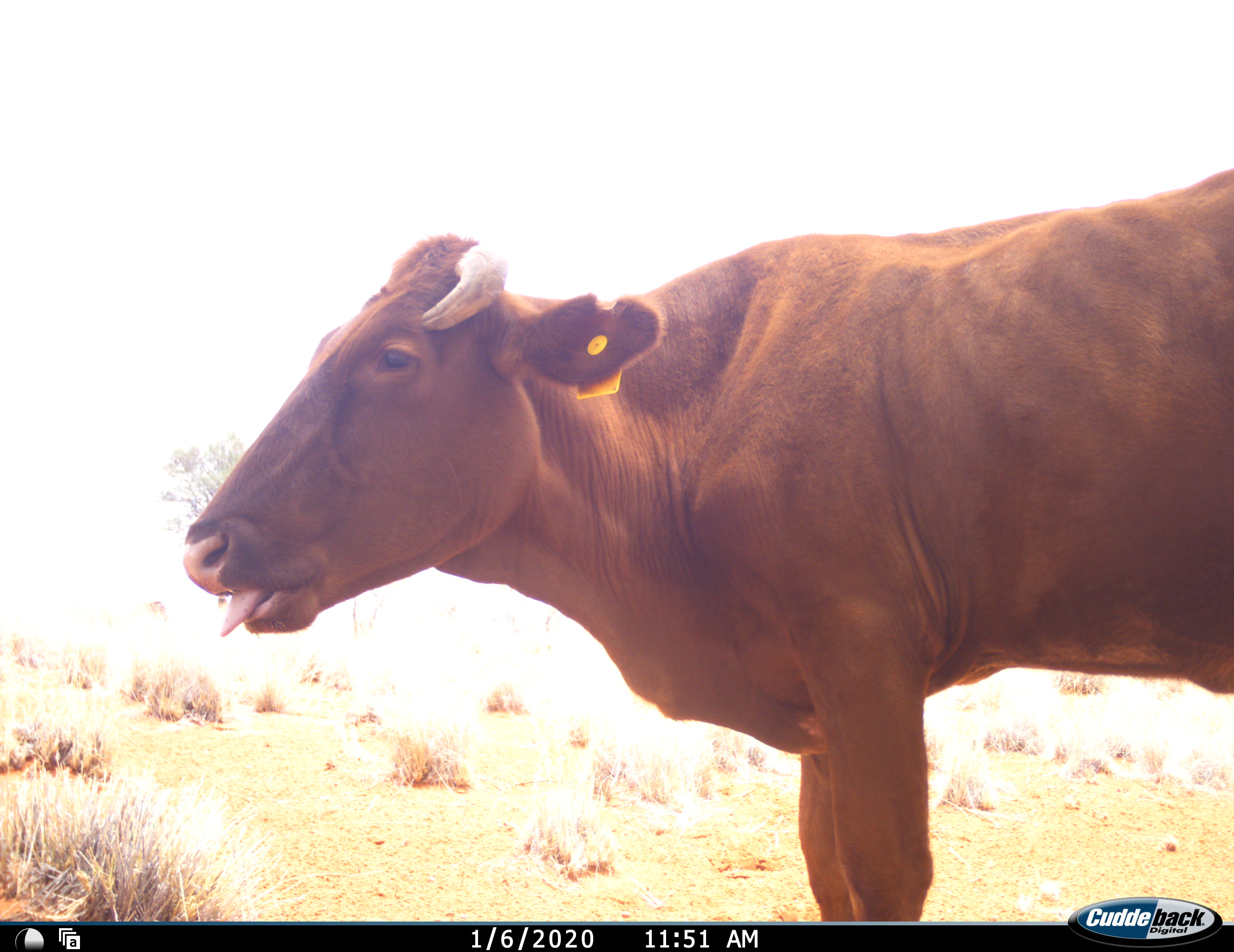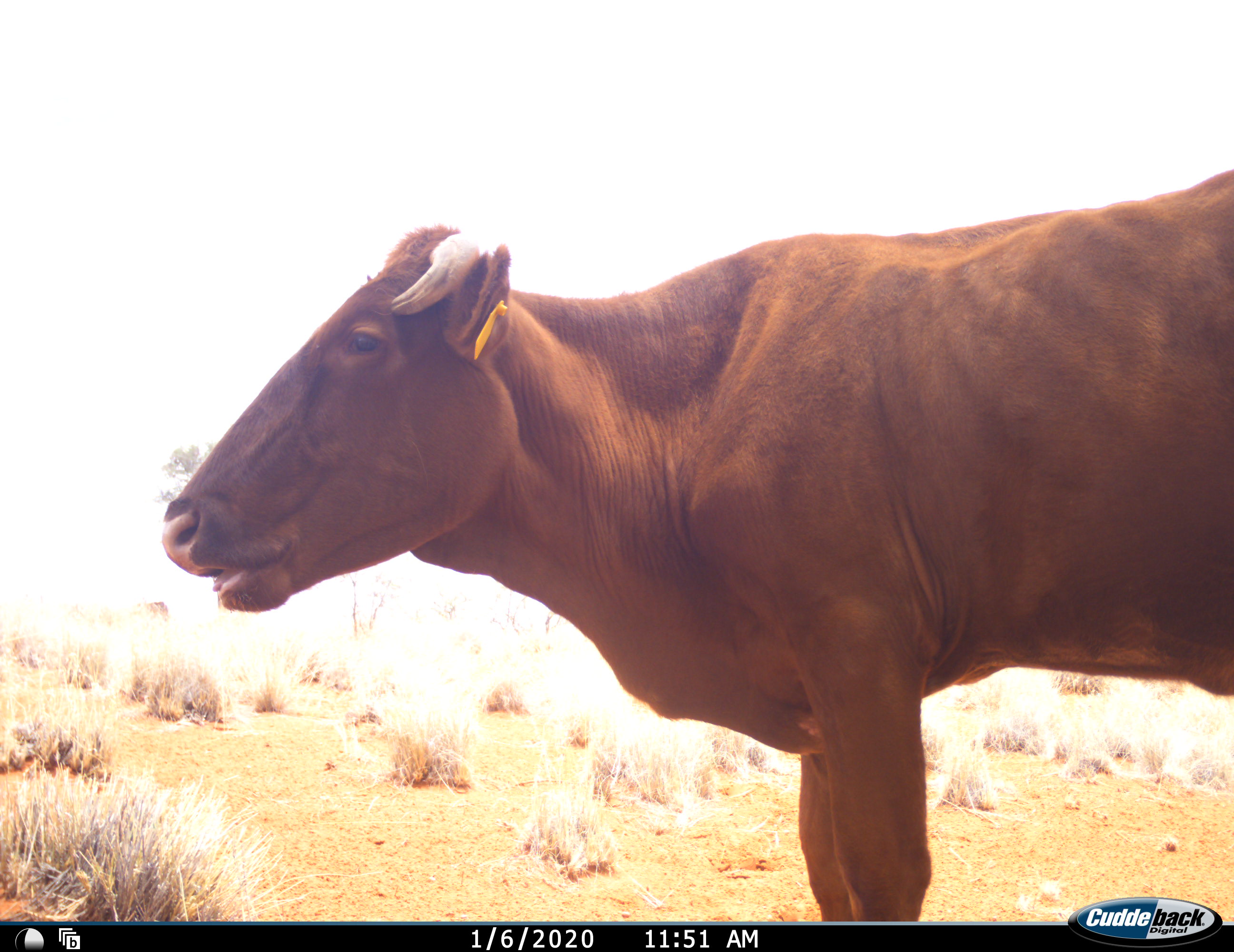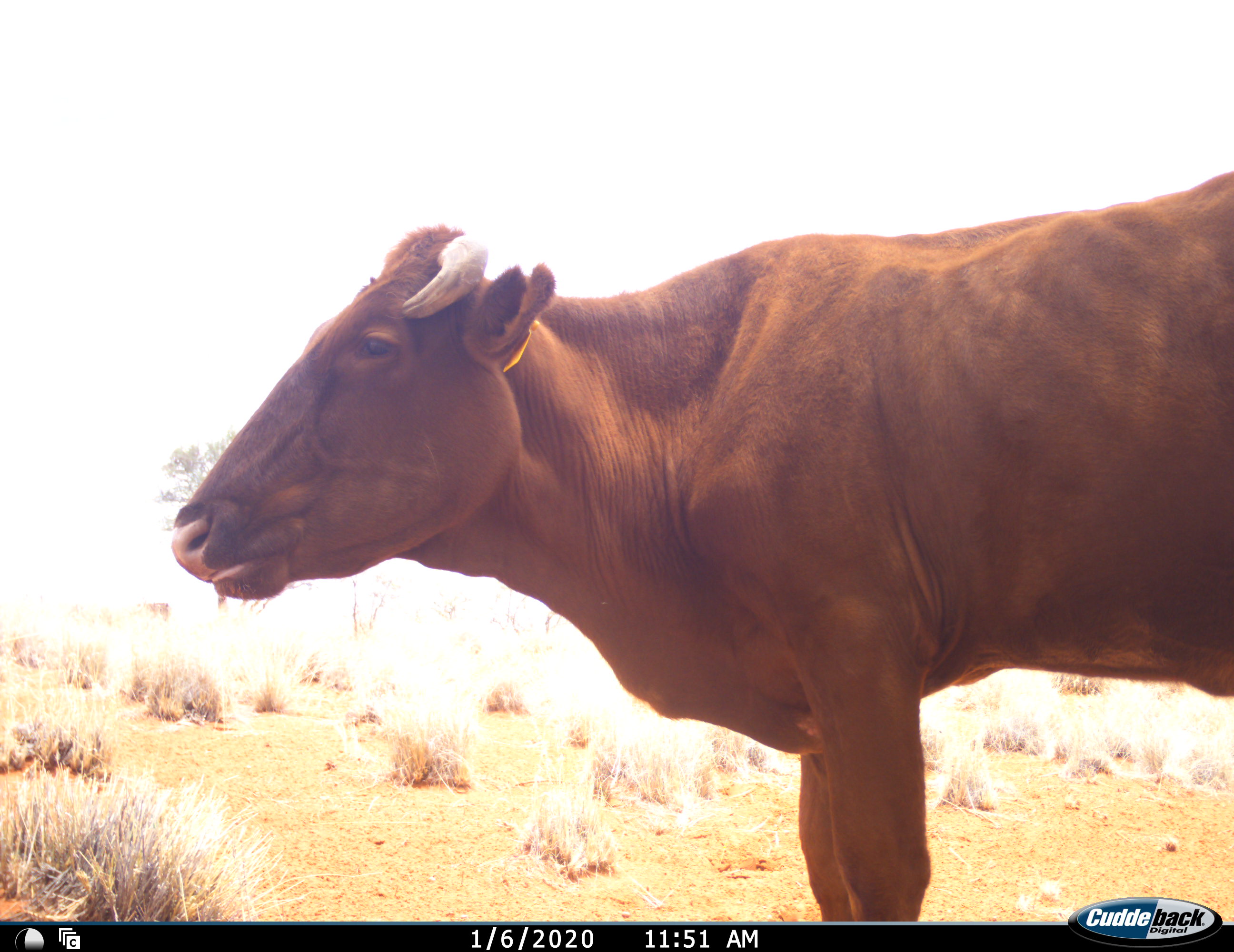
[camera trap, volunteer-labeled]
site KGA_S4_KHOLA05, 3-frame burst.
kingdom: Animalia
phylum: Chordata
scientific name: Vertebrata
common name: domestic animal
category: domesticanimal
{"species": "domesticanimal (domestic animal) (Vertebrata)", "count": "1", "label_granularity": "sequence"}